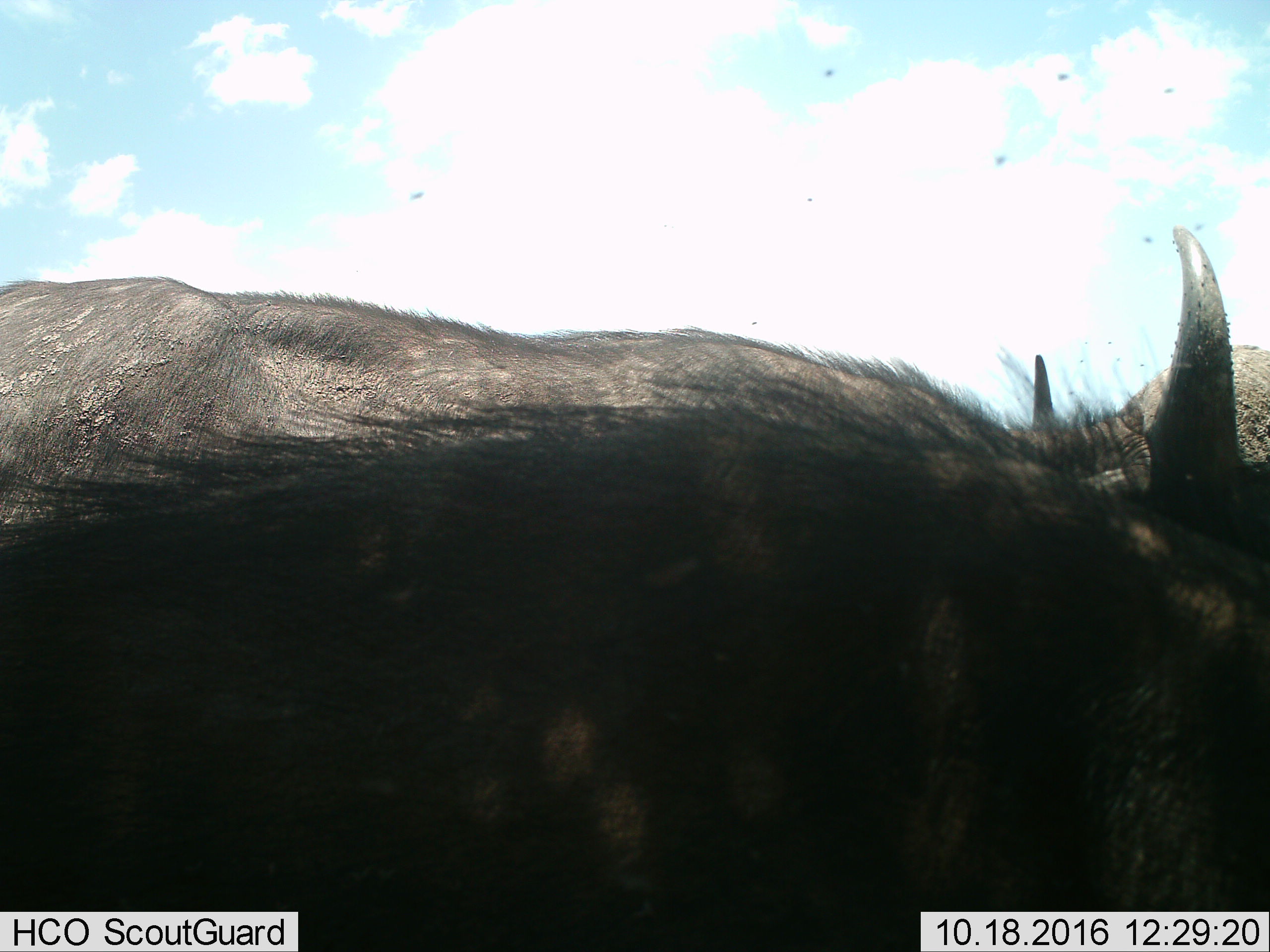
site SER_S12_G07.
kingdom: Animalia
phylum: Chordata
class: Mammalia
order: Artiodactyla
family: Bovidae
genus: Syncerus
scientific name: Syncerus caffer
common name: african buffalo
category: buffalo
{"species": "buffalo (african buffalo) (Syncerus caffer)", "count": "1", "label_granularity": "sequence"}